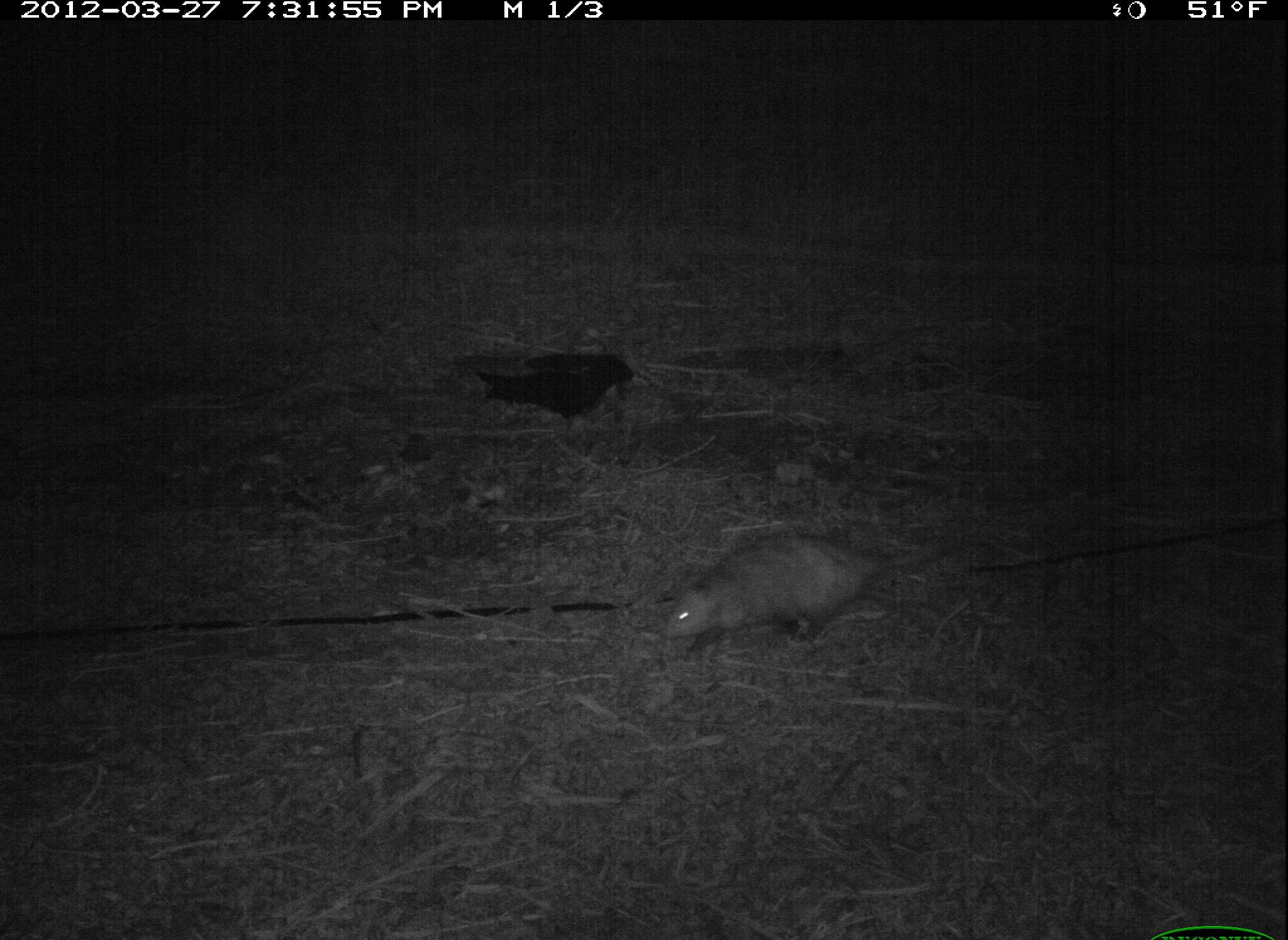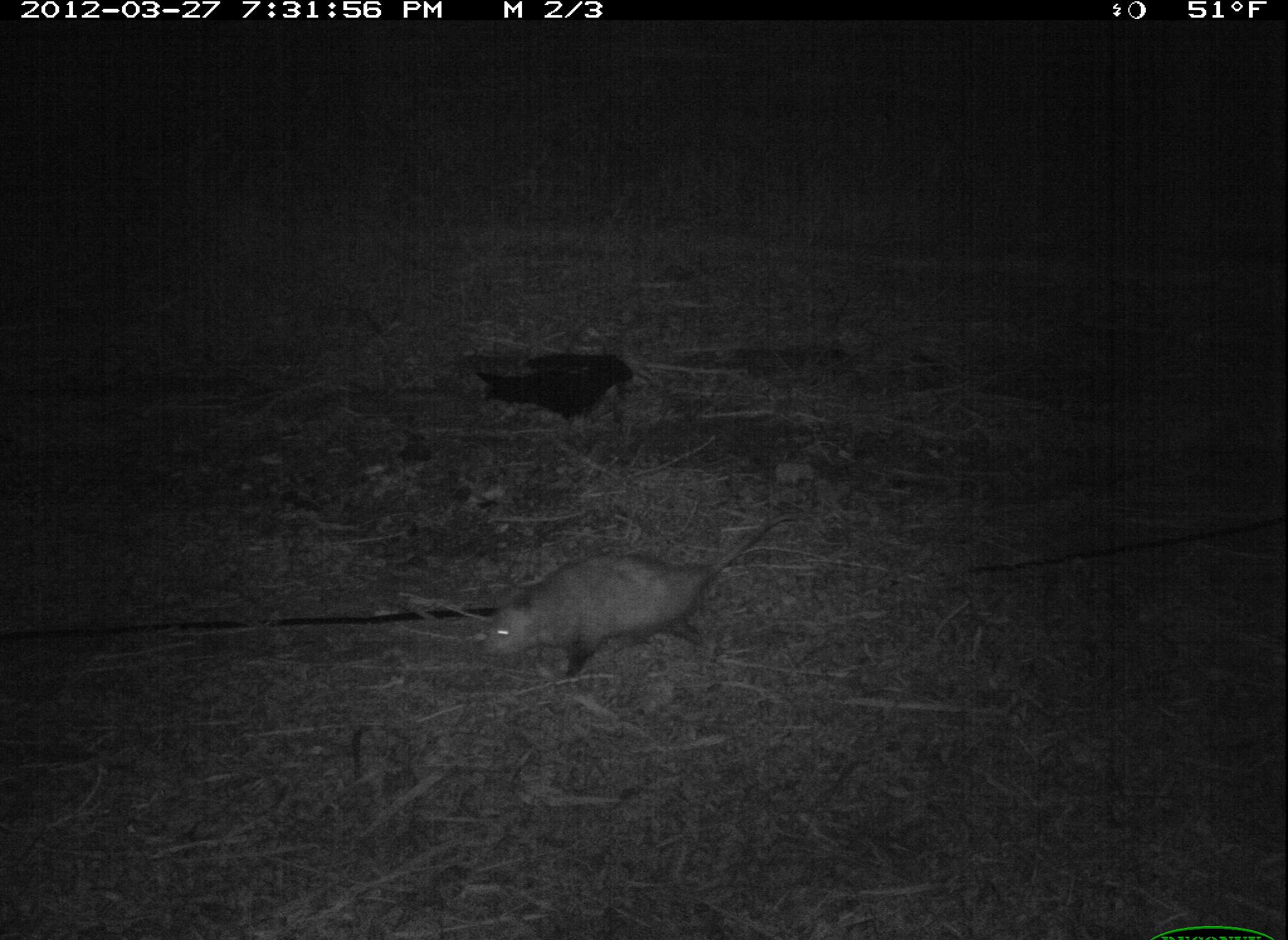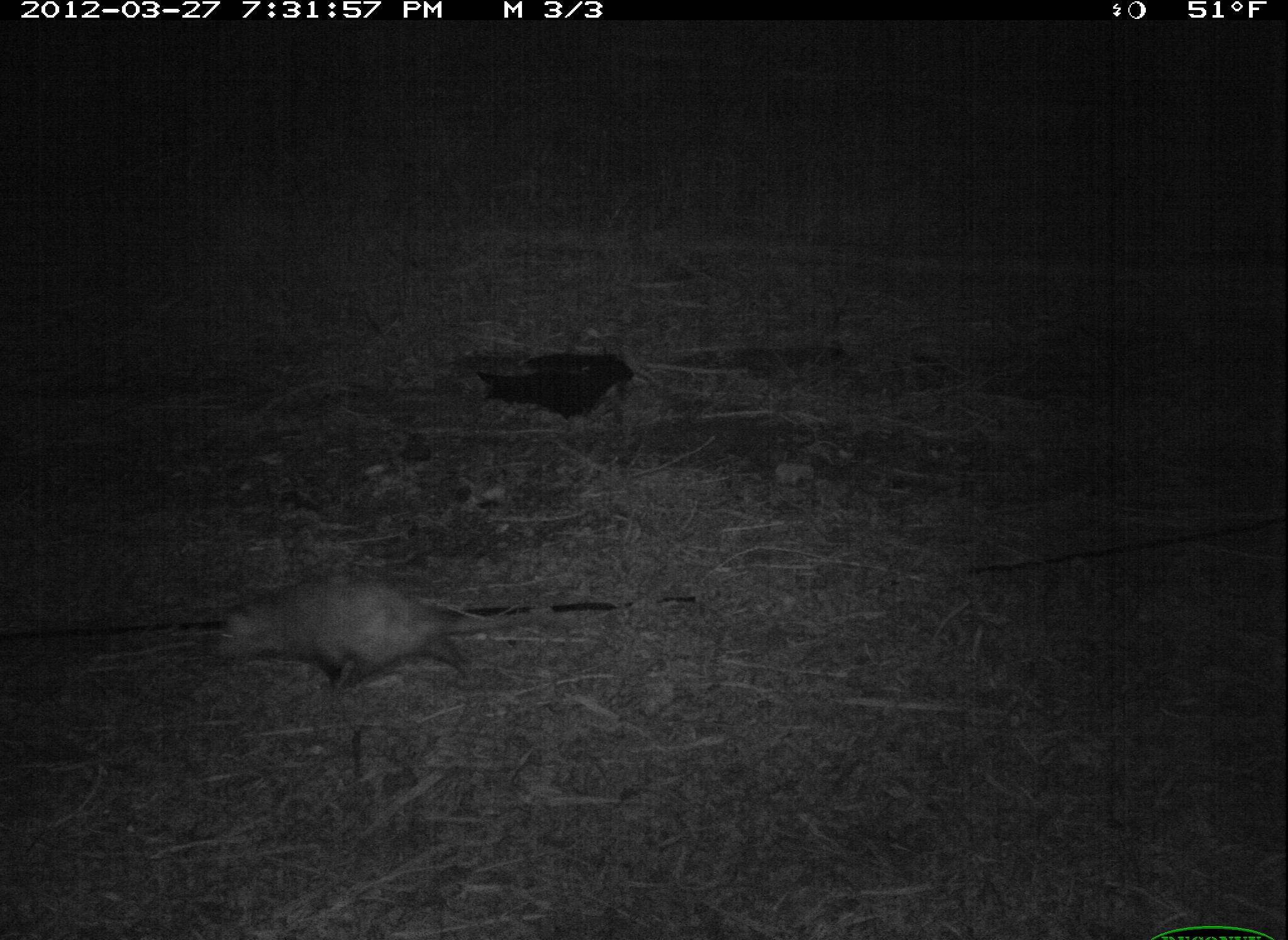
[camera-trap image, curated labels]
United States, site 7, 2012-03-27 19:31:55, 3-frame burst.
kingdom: Animalia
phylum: Chordata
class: Mammalia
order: Didelphimorphia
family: Didelphidae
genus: Didelphis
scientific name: Didelphis virginiana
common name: virginia opossum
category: opossum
Opossum (virginia opossum) (Didelphis virginiana).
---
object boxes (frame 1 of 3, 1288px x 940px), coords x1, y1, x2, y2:
opossum: 660, 519, 1000, 659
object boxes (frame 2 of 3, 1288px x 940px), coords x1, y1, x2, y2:
opossum: 472, 512, 816, 685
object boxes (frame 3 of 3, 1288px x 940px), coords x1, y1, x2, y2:
opossum: 163, 523, 531, 710